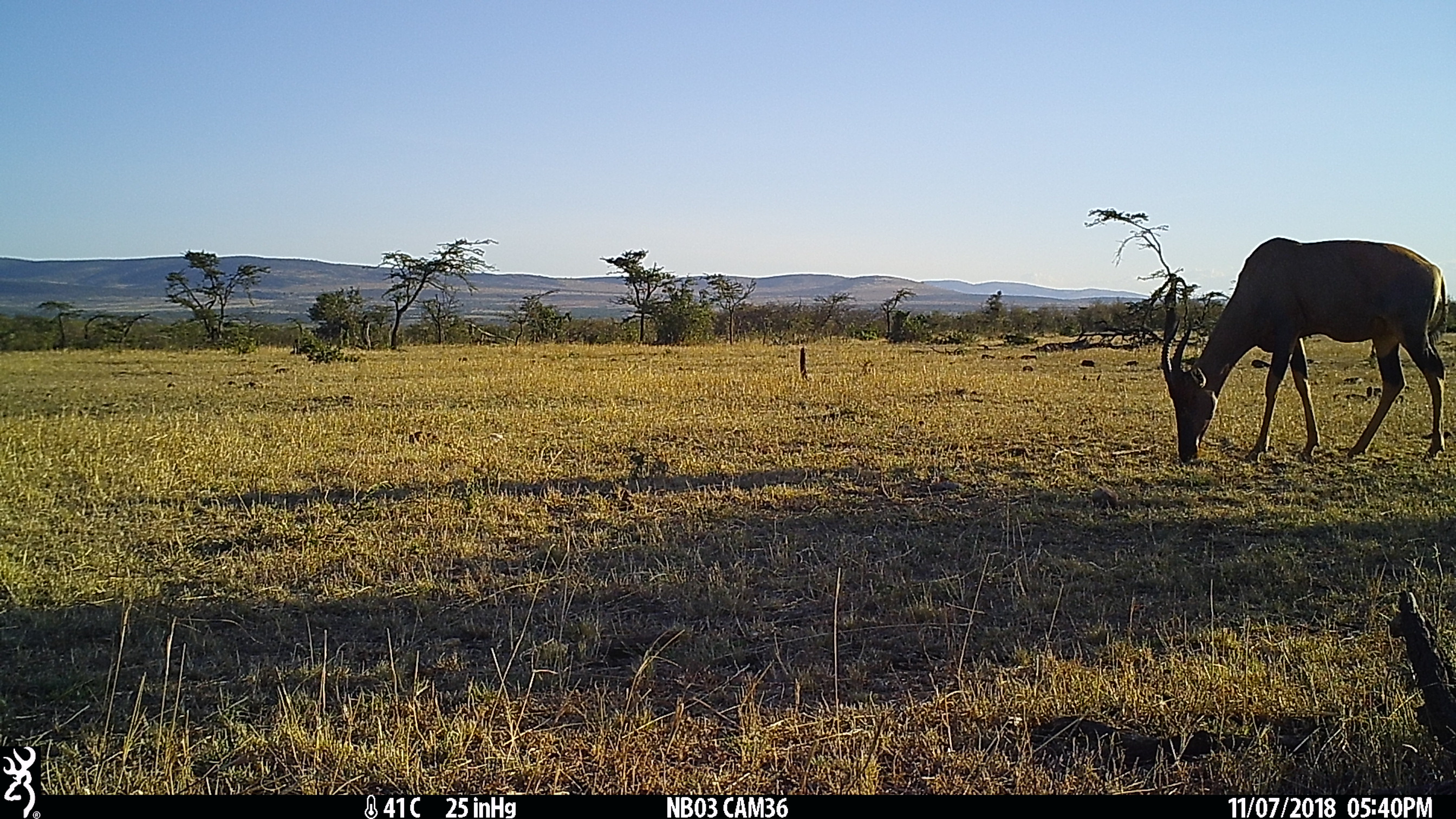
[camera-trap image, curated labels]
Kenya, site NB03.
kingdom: Animalia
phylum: Chordata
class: Mammalia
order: Artiodactyla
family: Bovidae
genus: Damaliscus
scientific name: Damaliscus lunatus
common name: topi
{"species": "topi (Damaliscus lunatus)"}